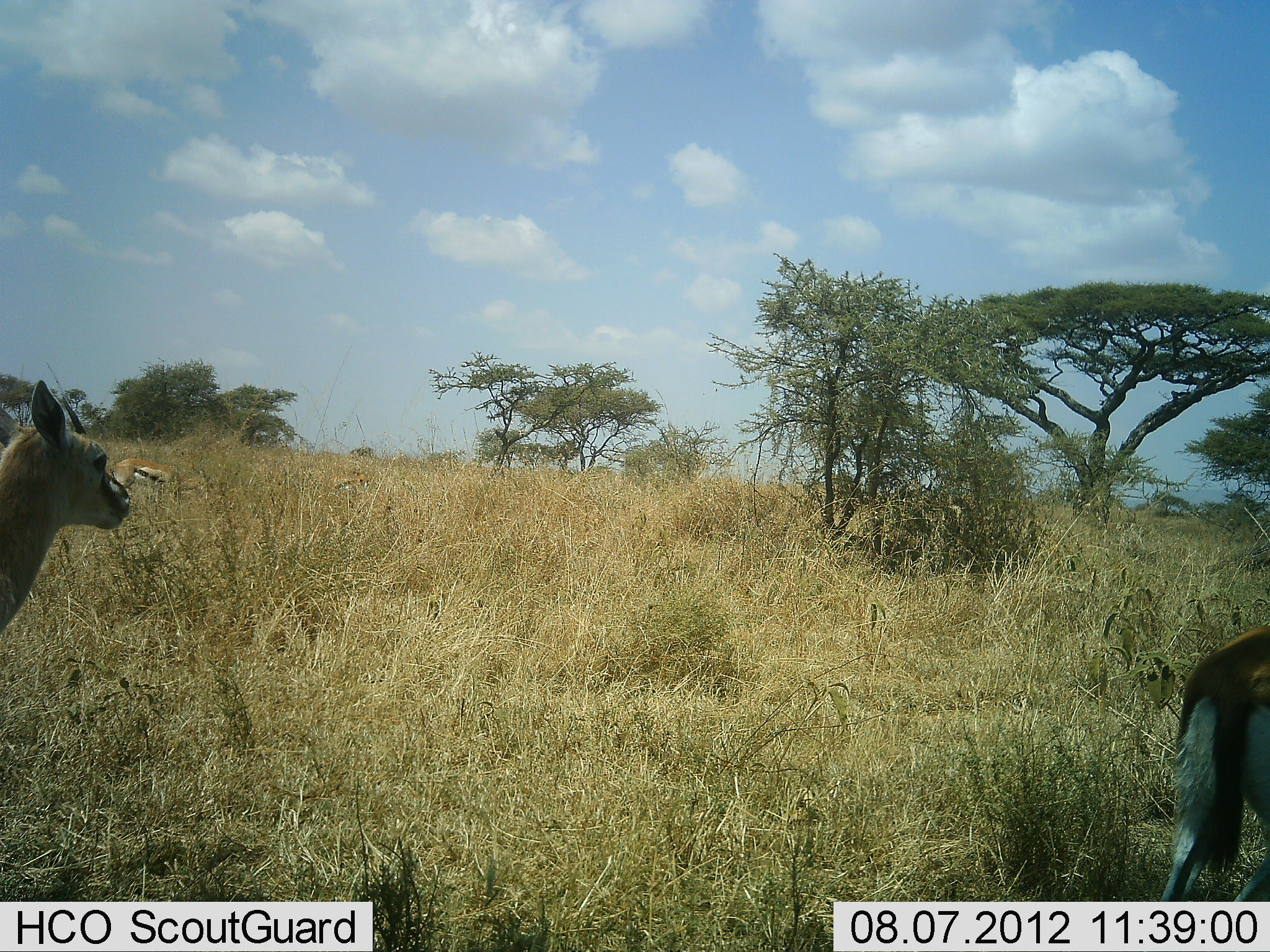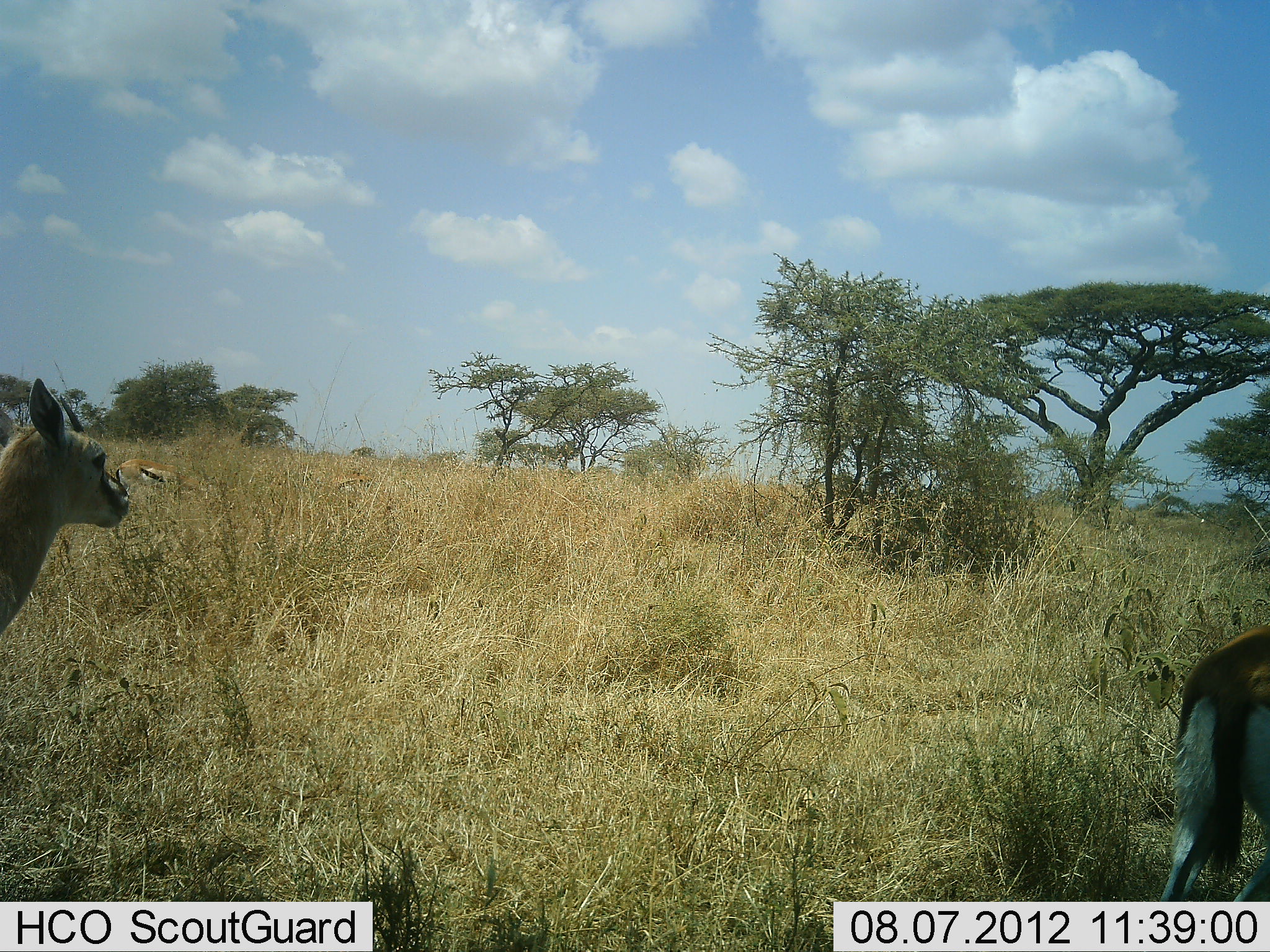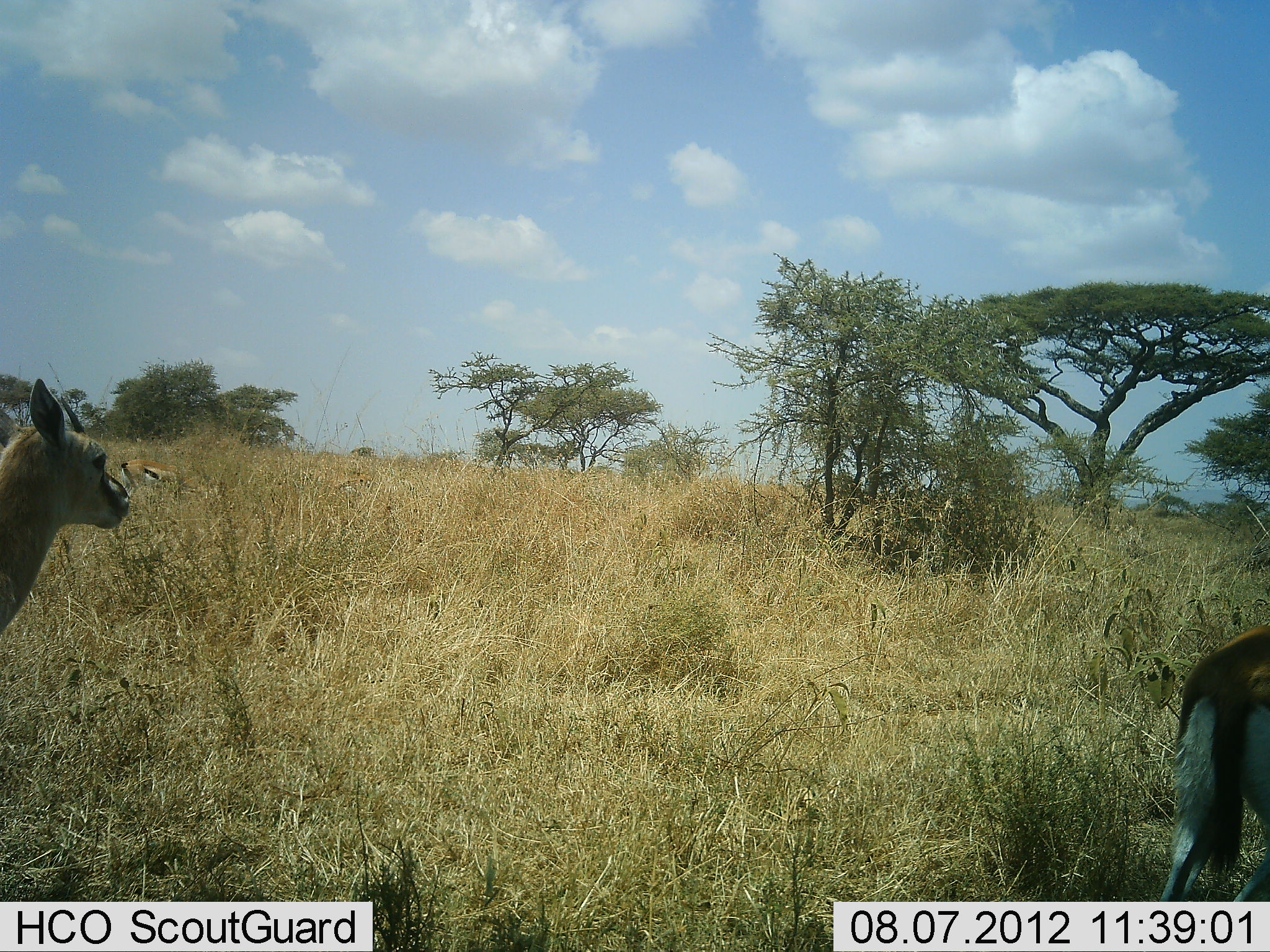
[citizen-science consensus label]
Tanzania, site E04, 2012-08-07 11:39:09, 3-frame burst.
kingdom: Animalia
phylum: Chordata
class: Mammalia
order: Artiodactyla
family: Bovidae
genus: Eudorcas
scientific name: Eudorcas thomsonii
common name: thomson's gazelle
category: gazellethomsons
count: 3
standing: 90%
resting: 20%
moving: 20%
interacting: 0%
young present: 0%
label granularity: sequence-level